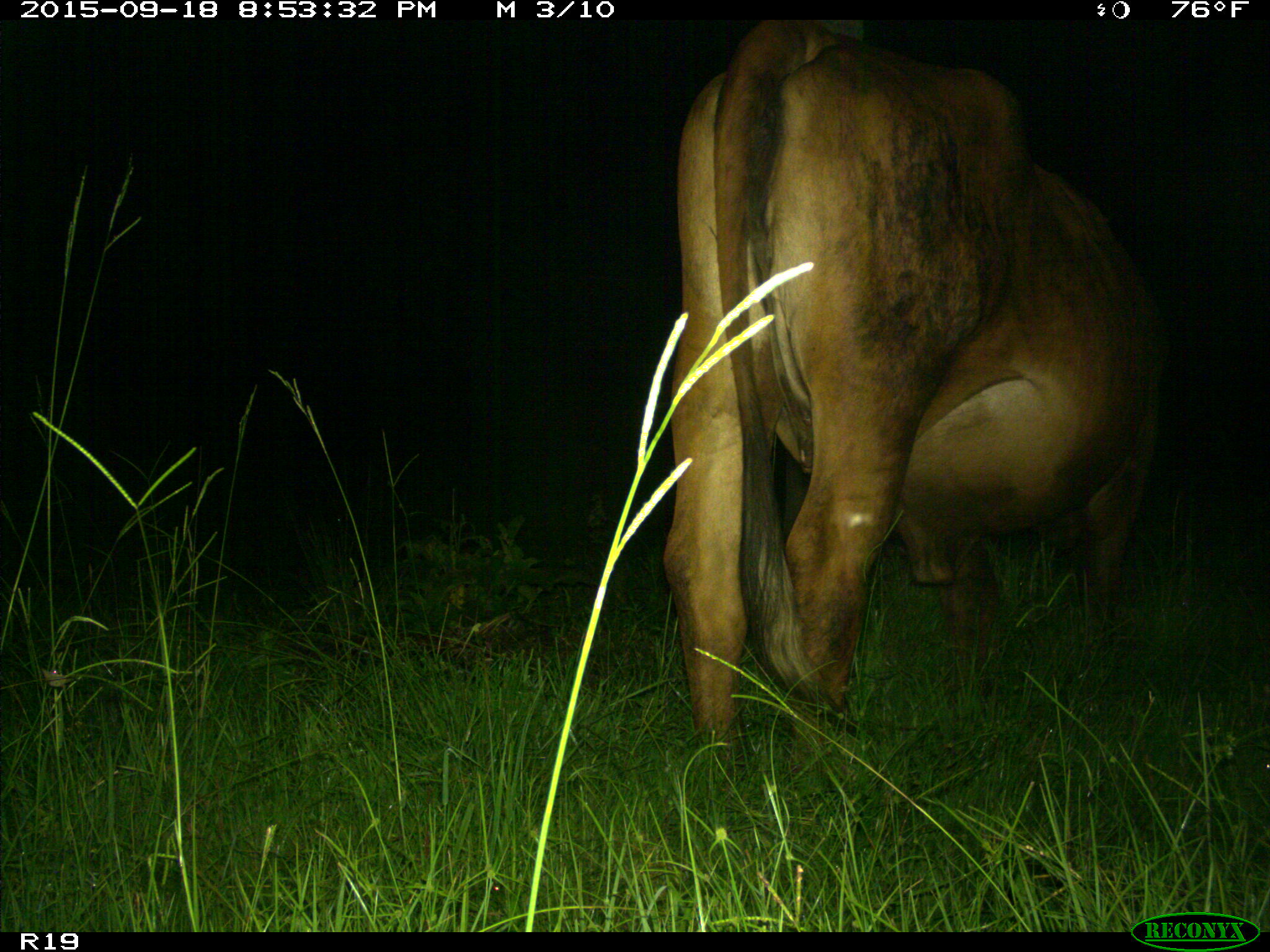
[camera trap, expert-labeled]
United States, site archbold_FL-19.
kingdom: Animalia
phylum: Chordata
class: Mammalia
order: Artiodactyla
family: Bovidae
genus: Bos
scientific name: Bos taurus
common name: domestic cow